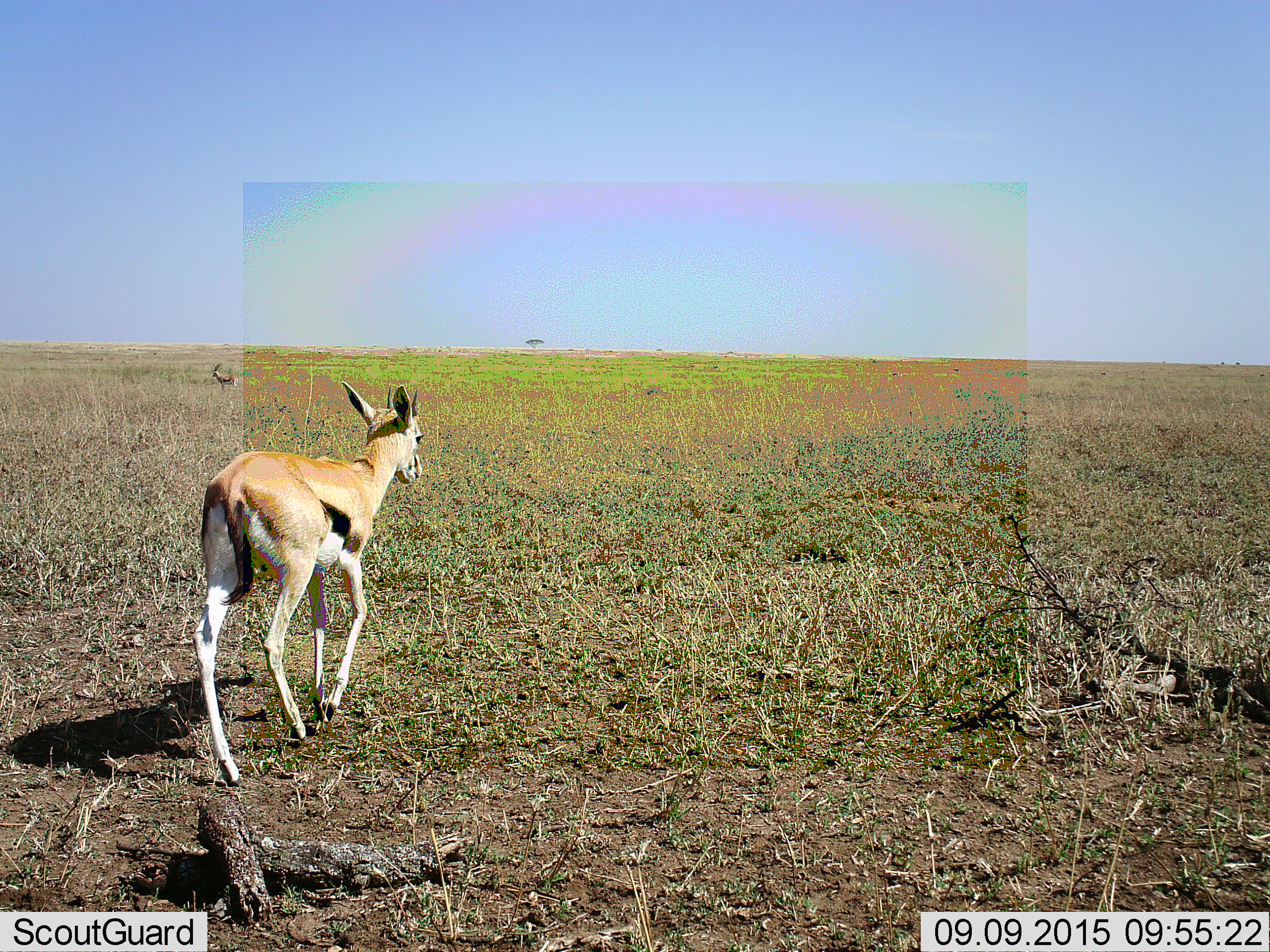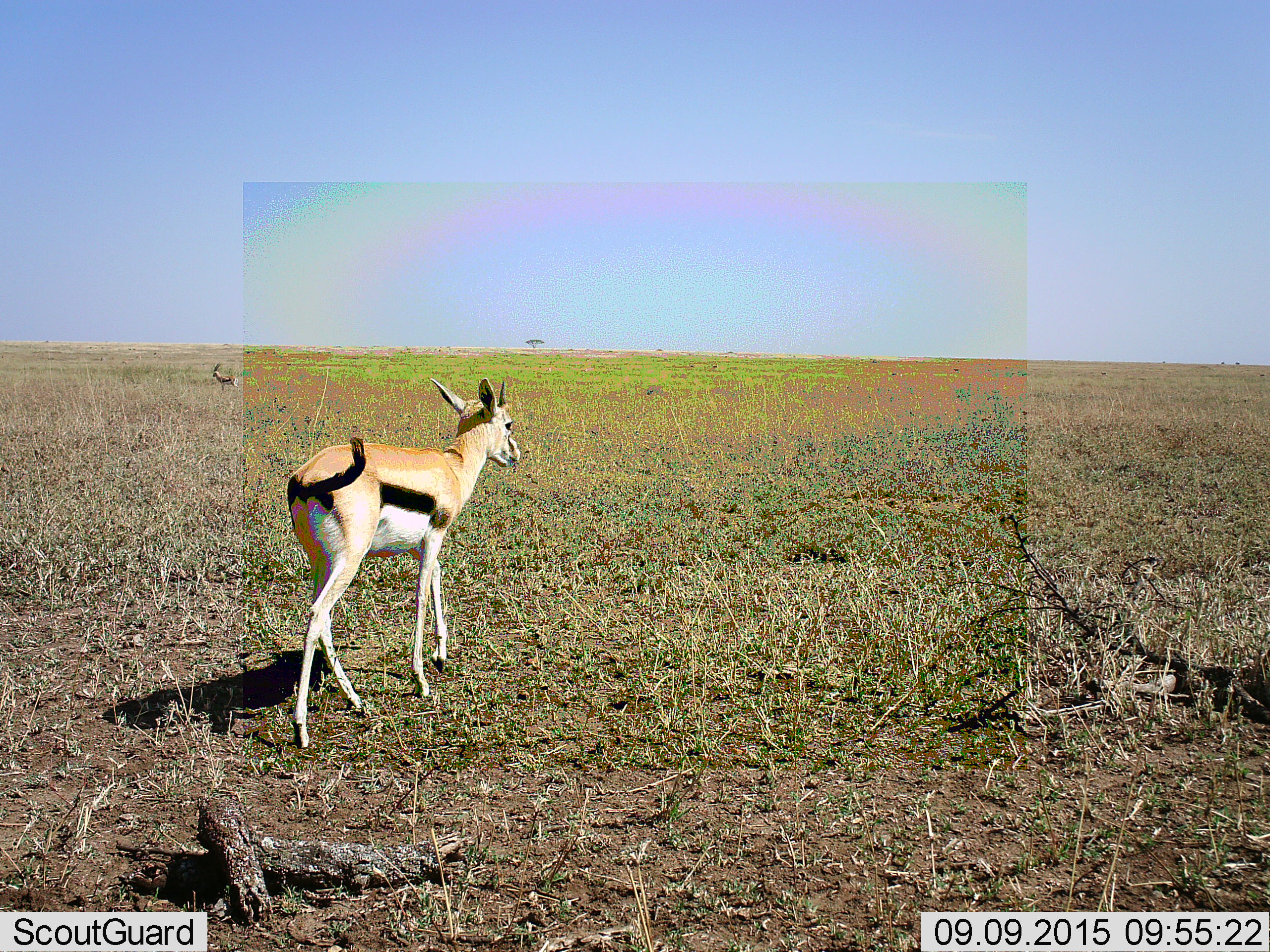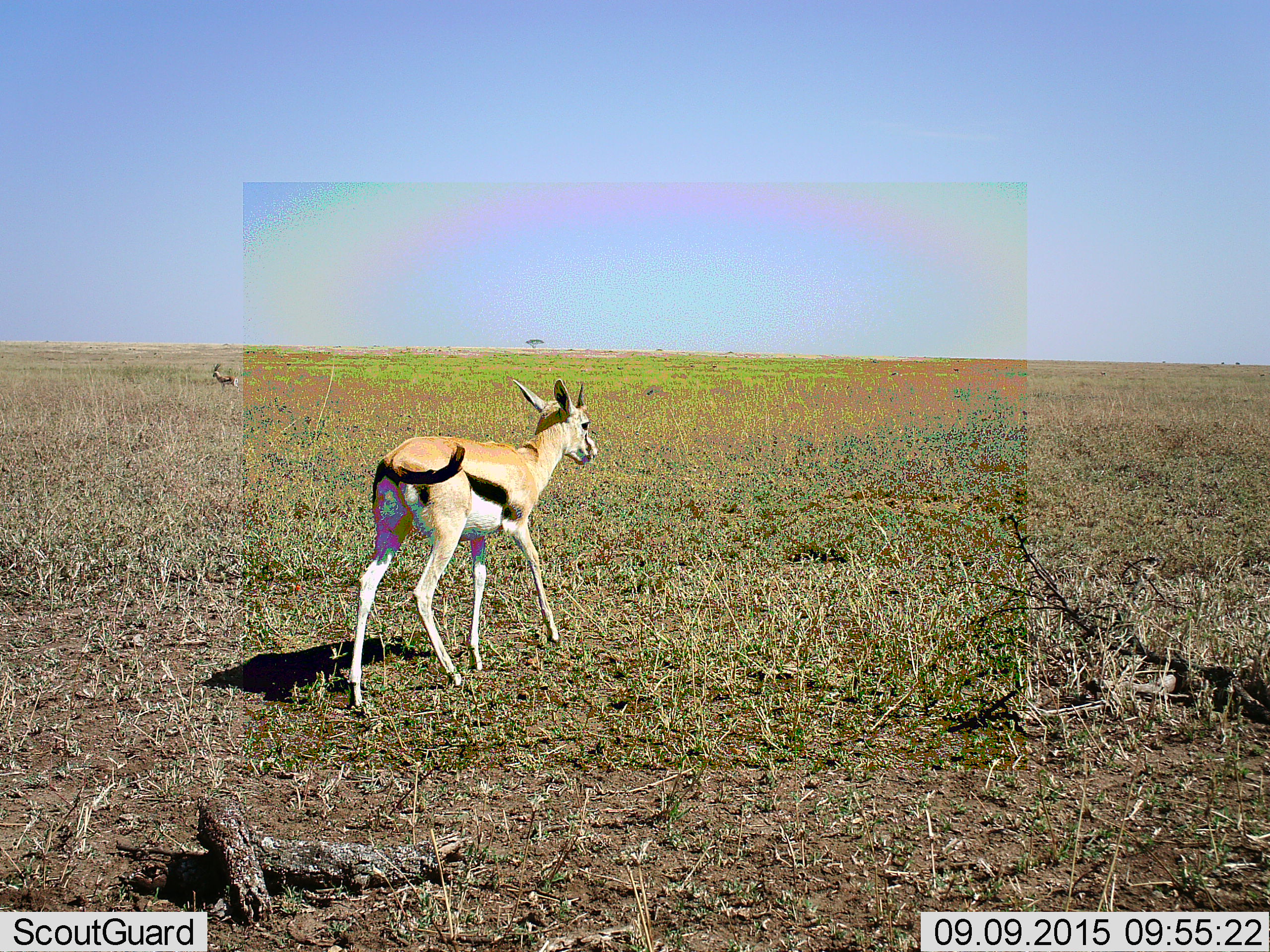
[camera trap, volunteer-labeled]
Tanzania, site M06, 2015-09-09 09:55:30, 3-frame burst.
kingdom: Animalia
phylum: Chordata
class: Mammalia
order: Artiodactyla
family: Bovidae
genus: Eudorcas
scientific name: Eudorcas thomsonii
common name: thomson's gazelle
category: gazellethomsons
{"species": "gazellethomsons (thomson's gazelle) (Eudorcas thomsonii)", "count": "2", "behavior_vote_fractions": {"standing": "56%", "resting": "0%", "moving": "78%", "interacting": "0%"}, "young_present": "0%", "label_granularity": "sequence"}